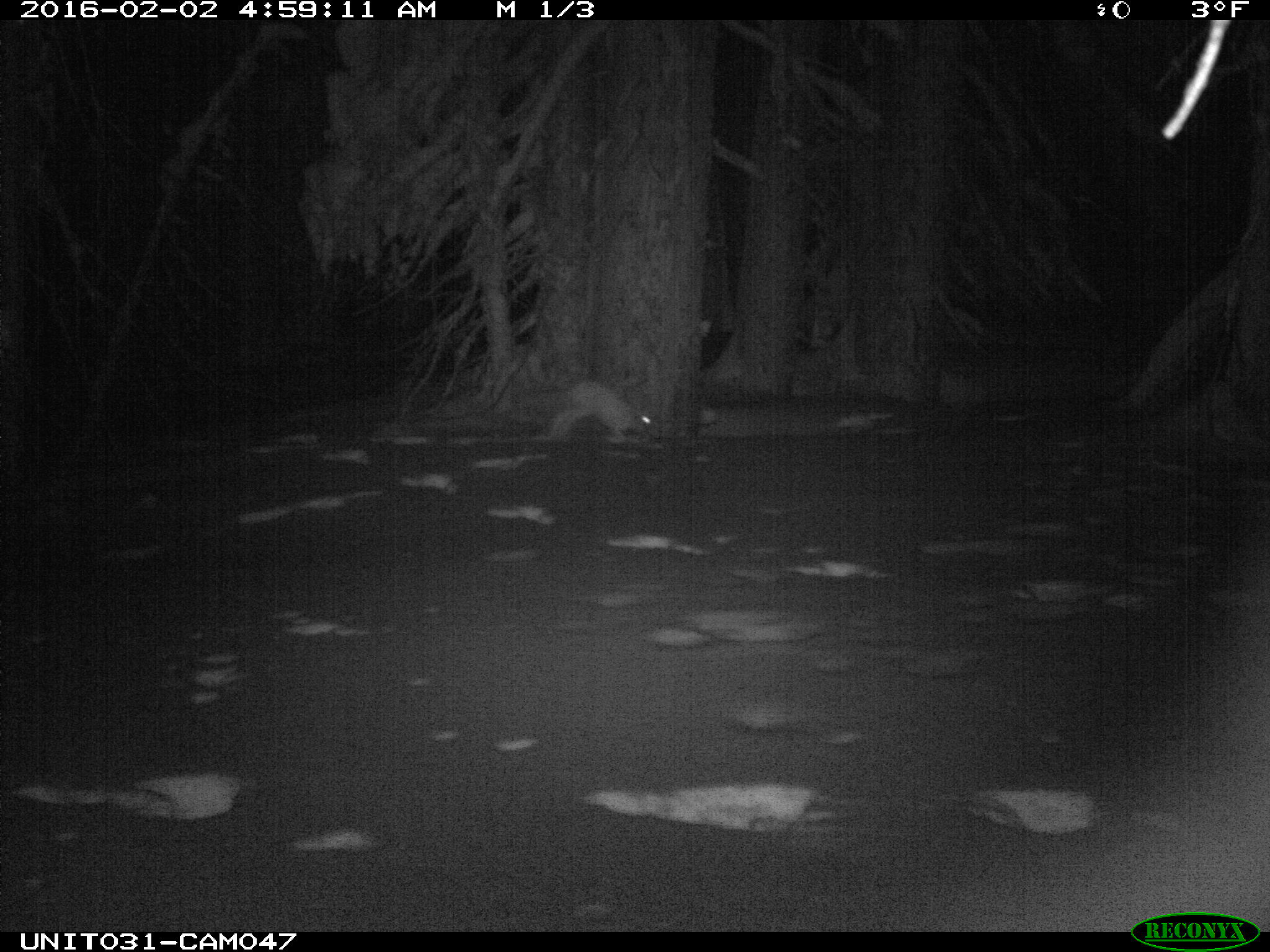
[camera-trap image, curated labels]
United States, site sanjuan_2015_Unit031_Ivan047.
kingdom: Animalia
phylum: Chordata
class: Mammalia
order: Lagomorpha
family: Leporidae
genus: Lepus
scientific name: Lepus americanus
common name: snowshoe hare